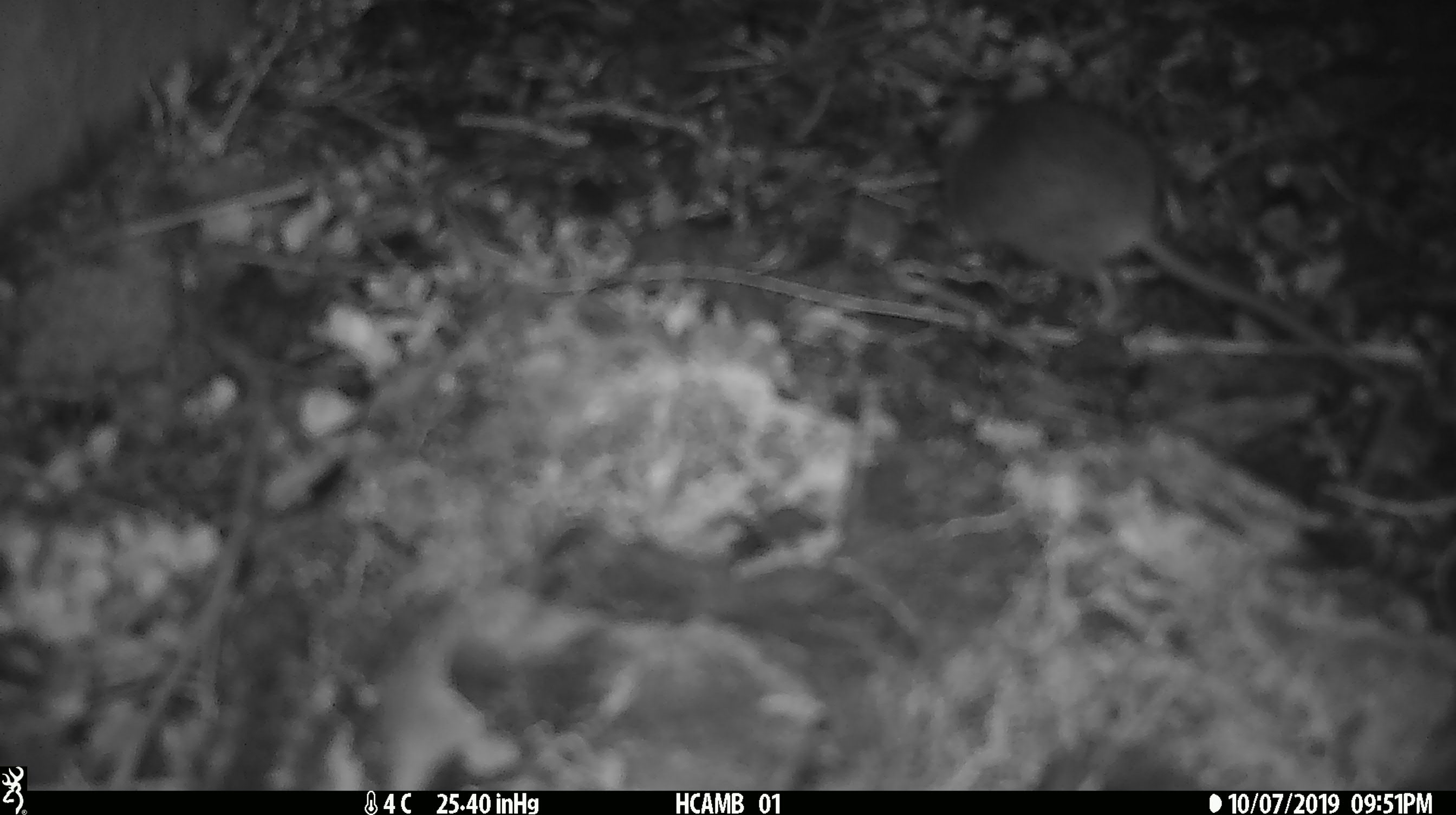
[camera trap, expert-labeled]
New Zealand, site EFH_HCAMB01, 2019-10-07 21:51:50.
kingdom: Animalia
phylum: Chordata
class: Mammalia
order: Rodentia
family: Muridae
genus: Mus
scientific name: Mus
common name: mouse